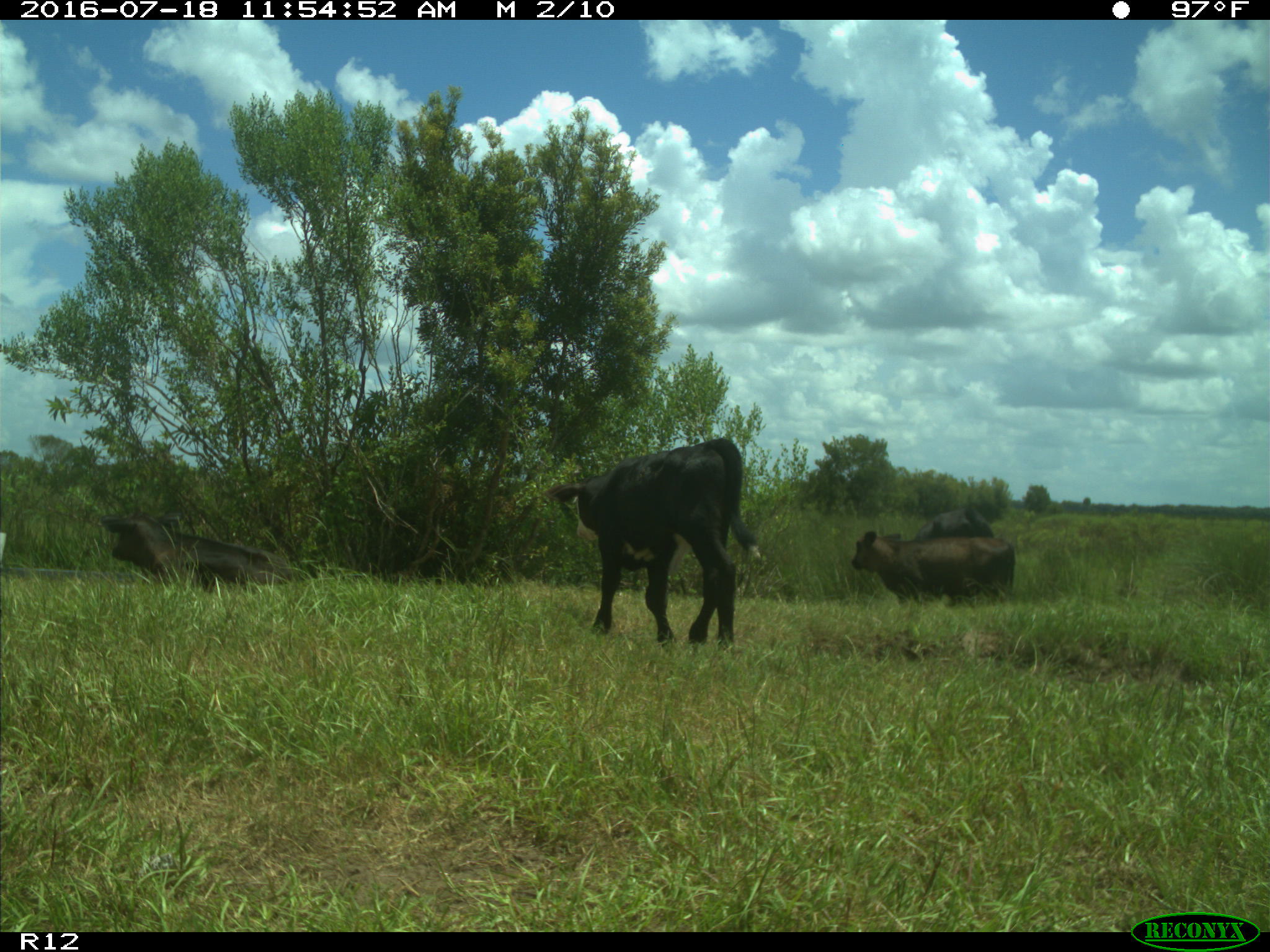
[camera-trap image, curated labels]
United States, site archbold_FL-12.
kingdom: Animalia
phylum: Chordata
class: Mammalia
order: Artiodactyla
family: Bovidae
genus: Bos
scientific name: Bos taurus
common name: domestic cow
Bos taurus (domestic cow).